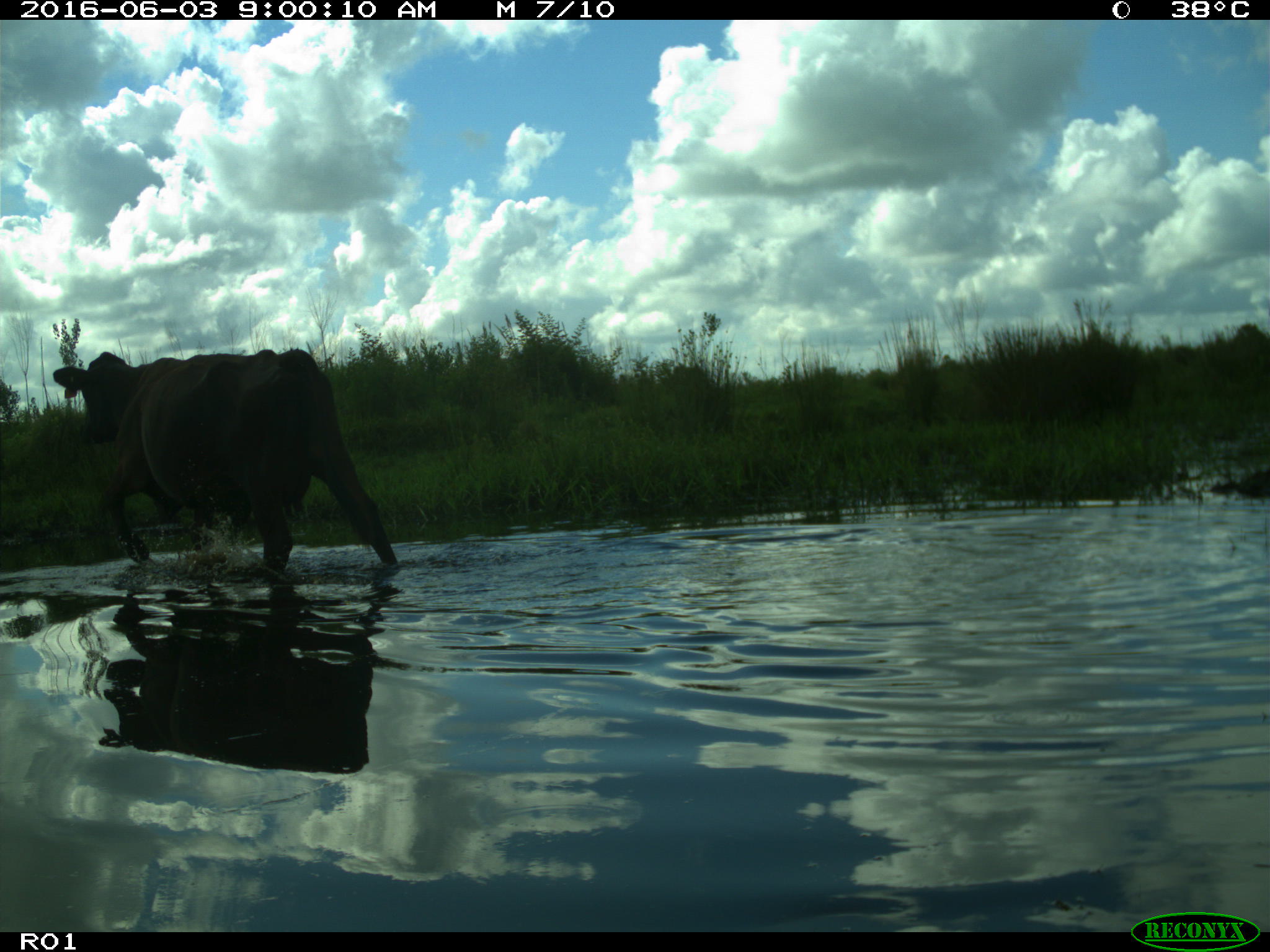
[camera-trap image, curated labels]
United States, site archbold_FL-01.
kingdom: Animalia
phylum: Chordata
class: Mammalia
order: Artiodactyla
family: Bovidae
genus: Bos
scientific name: Bos taurus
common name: domestic cow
Bos taurus (domestic cow).